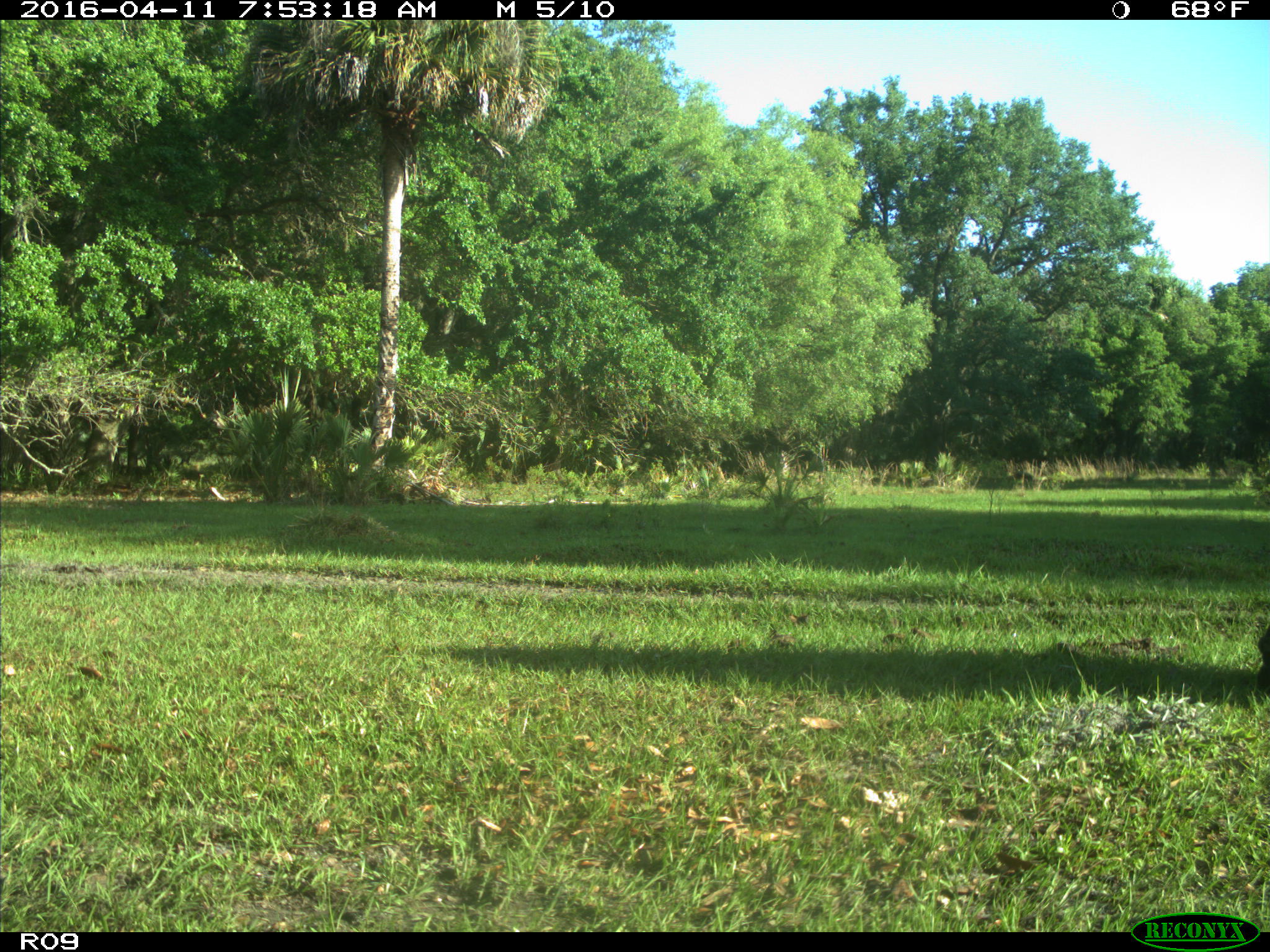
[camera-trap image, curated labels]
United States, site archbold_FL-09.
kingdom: Animalia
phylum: Chordata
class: Mammalia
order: Artiodactyla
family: Bovidae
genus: Bos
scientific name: Bos taurus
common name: domestic cow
Bos taurus (domestic cow).